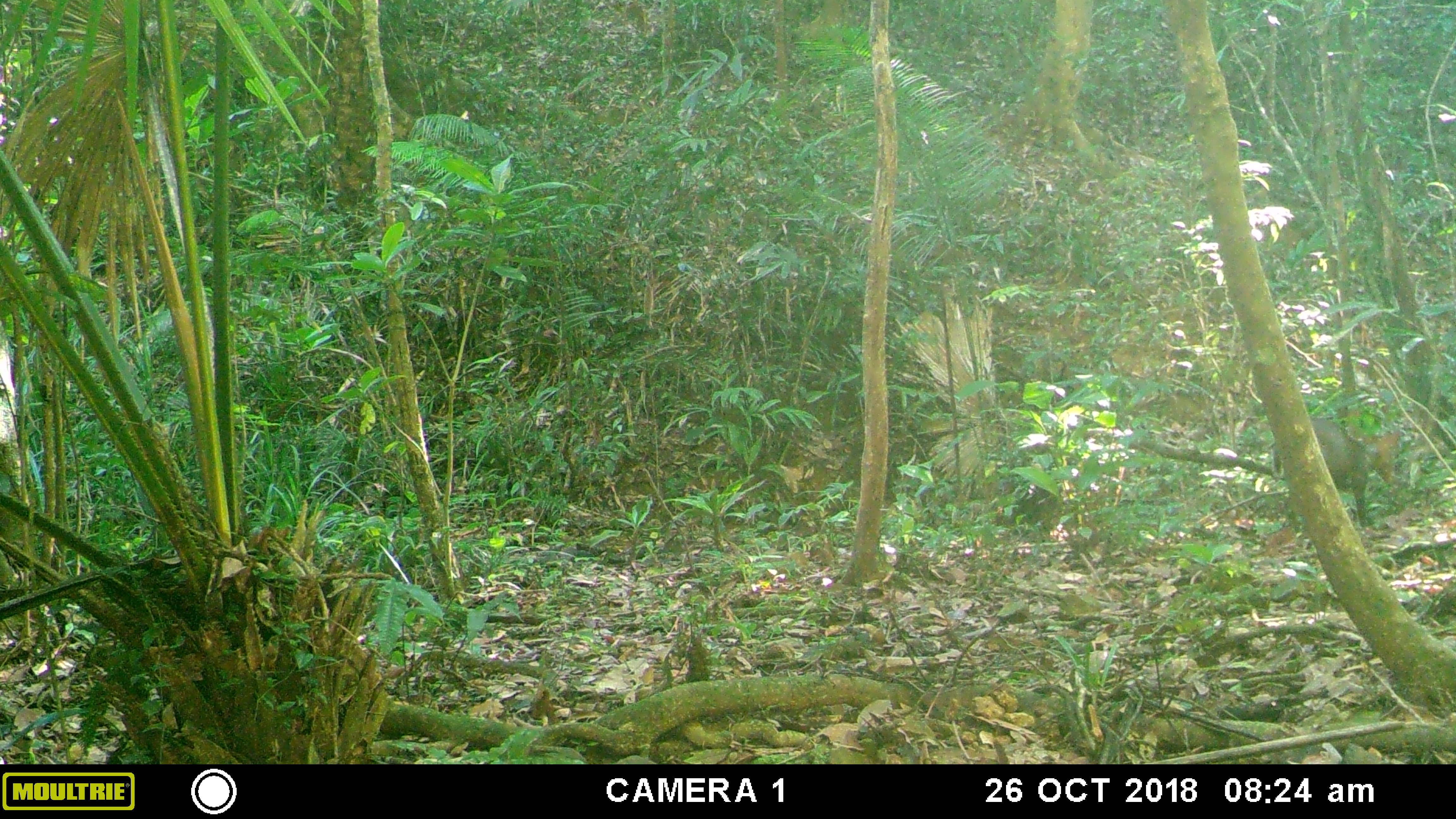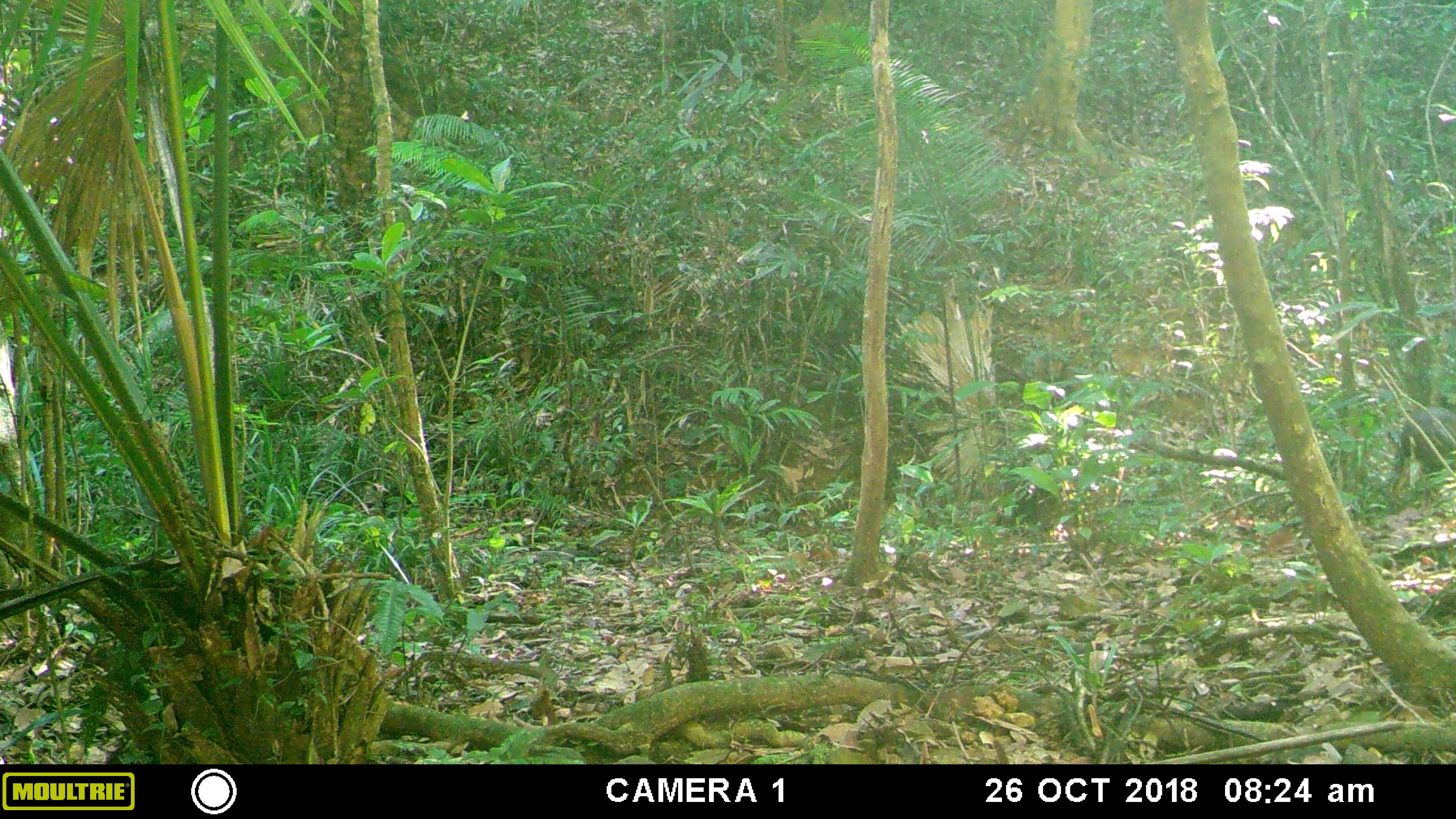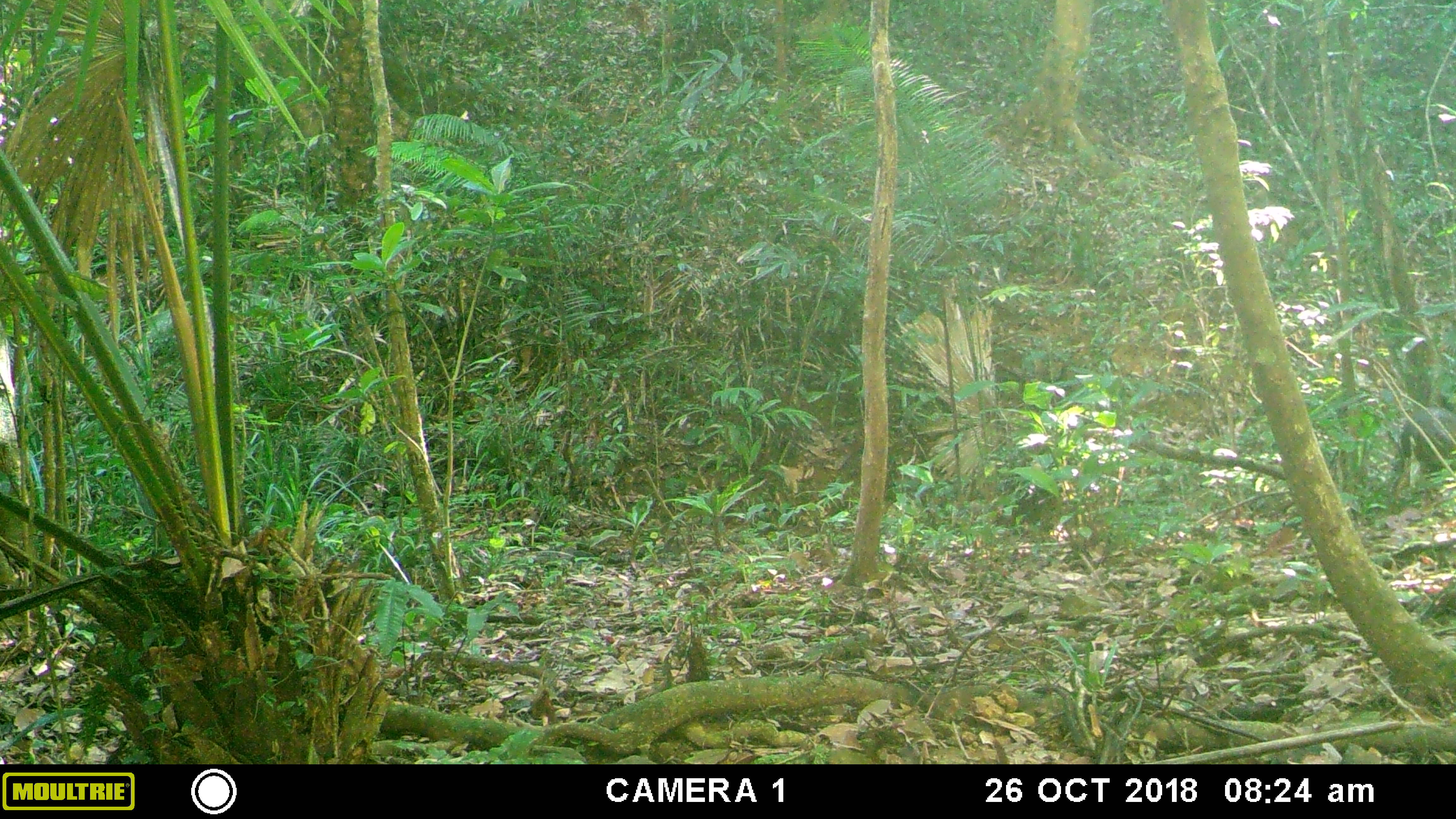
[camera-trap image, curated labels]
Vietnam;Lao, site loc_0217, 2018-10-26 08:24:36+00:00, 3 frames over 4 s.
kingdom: Animalia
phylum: Chordata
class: Mammalia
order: Artiodactyla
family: Cervidae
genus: Muntiacus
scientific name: Muntiacus rooseveltorum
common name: roosevelt's muntjac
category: roosevelts muntjac group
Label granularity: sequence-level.